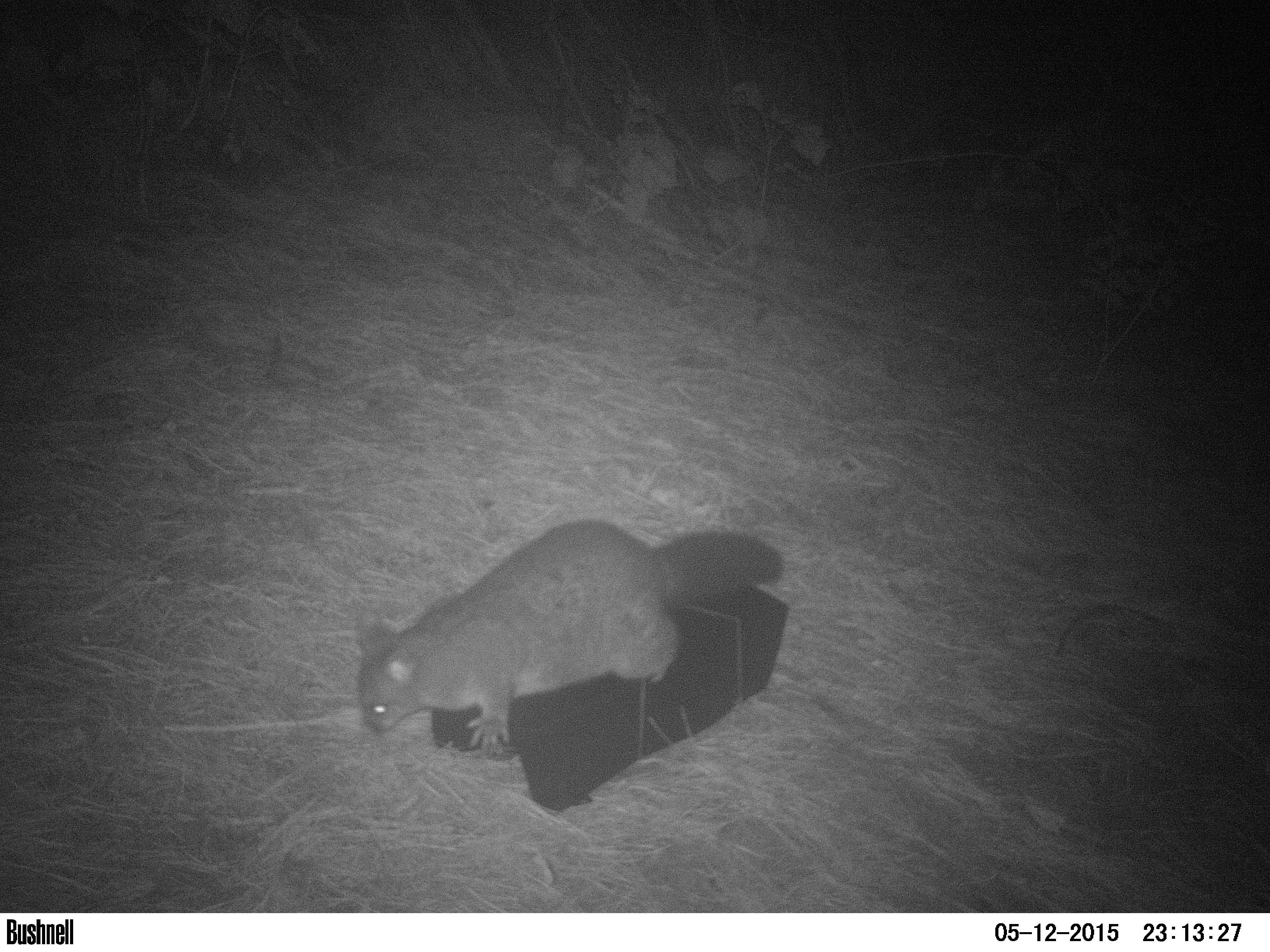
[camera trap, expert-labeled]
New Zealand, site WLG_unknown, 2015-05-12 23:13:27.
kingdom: Animalia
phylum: Chordata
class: Mammalia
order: Diprotodontia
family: Phalangeridae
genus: Trichosurus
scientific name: Trichosurus vulpecula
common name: common brushtail possum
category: possum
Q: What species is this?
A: Possum (common brushtail possum) (Trichosurus vulpecula).